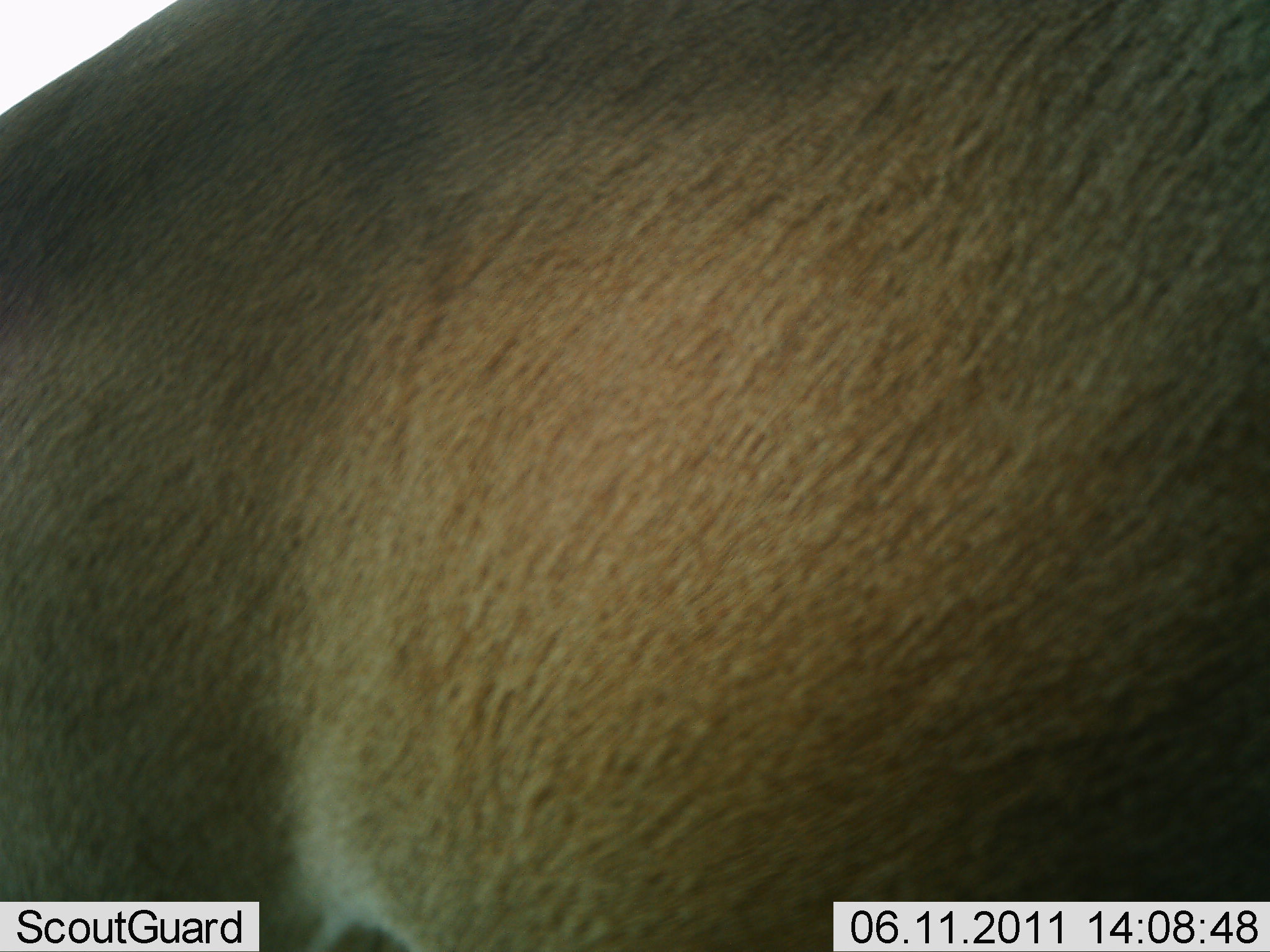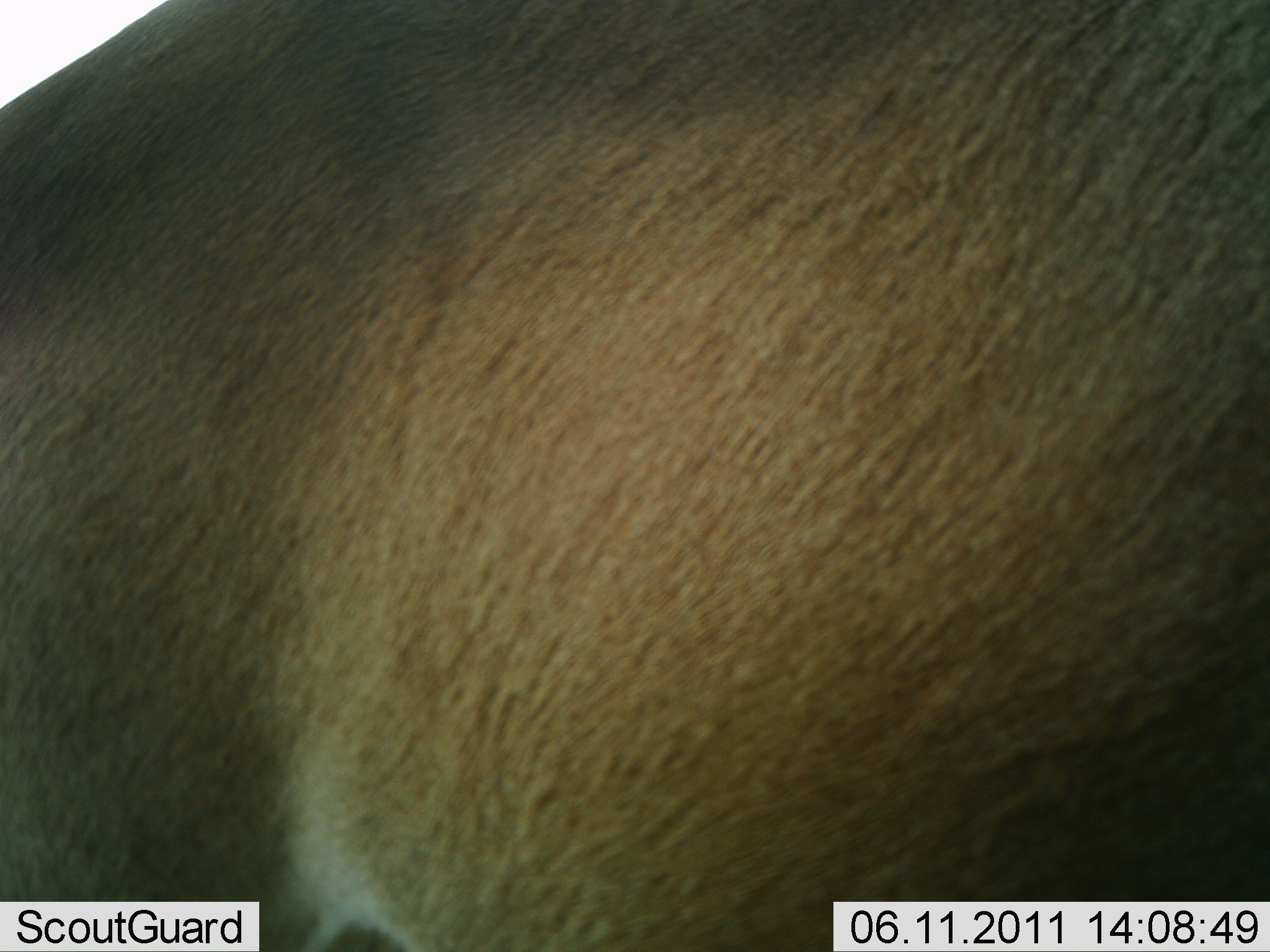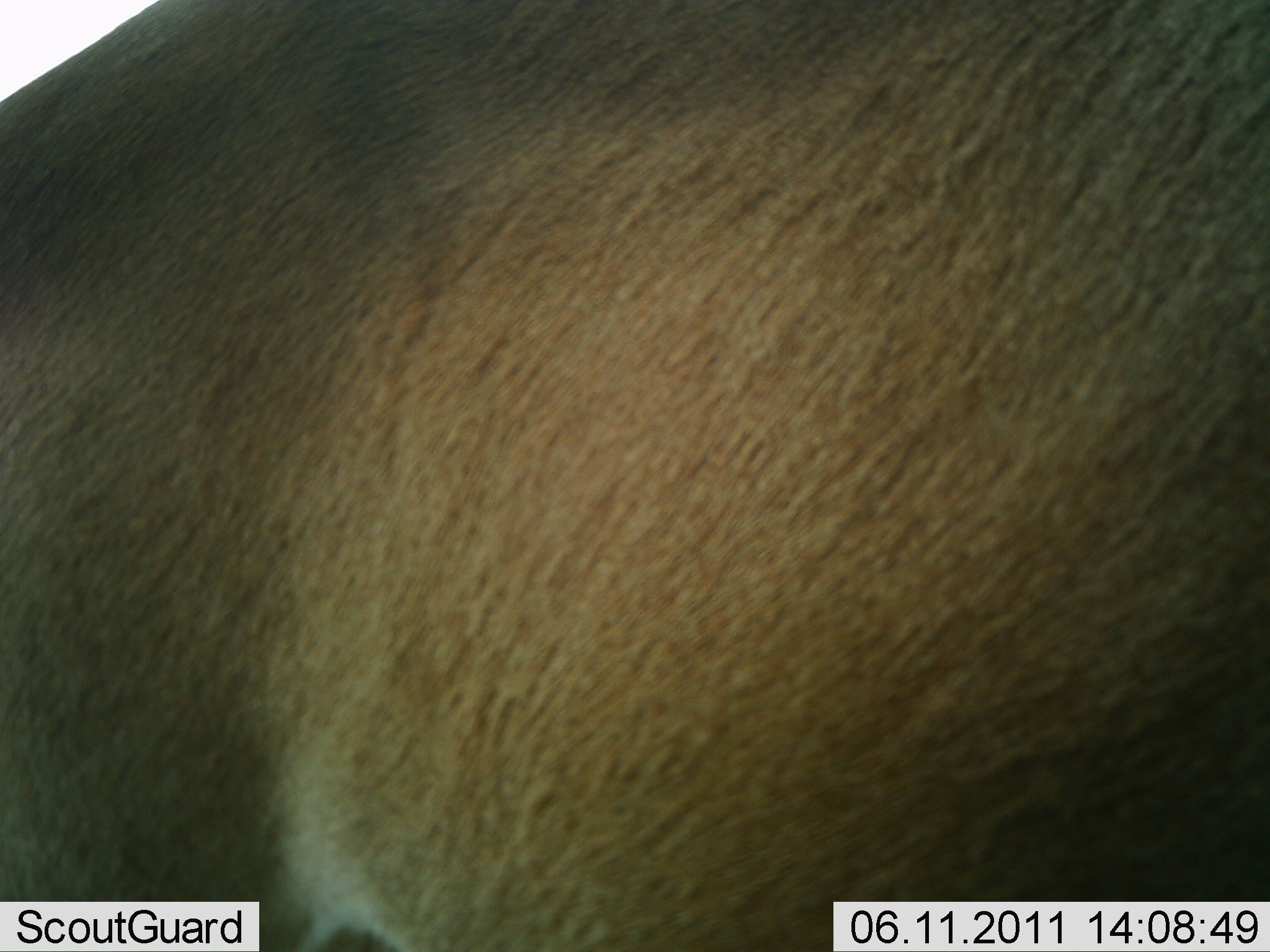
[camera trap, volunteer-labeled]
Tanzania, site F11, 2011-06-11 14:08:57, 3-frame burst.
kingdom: Animalia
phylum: Chordata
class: Mammalia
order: Artiodactyla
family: Bovidae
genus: Redunca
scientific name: Redunca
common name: reedbuck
Reedbuck (Redunca), count 1. Behavior (volunteer vote fractions): standing 100%, resting 0%, moving 0%, interacting 0%. Young present (vote fraction): 0%. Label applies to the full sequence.